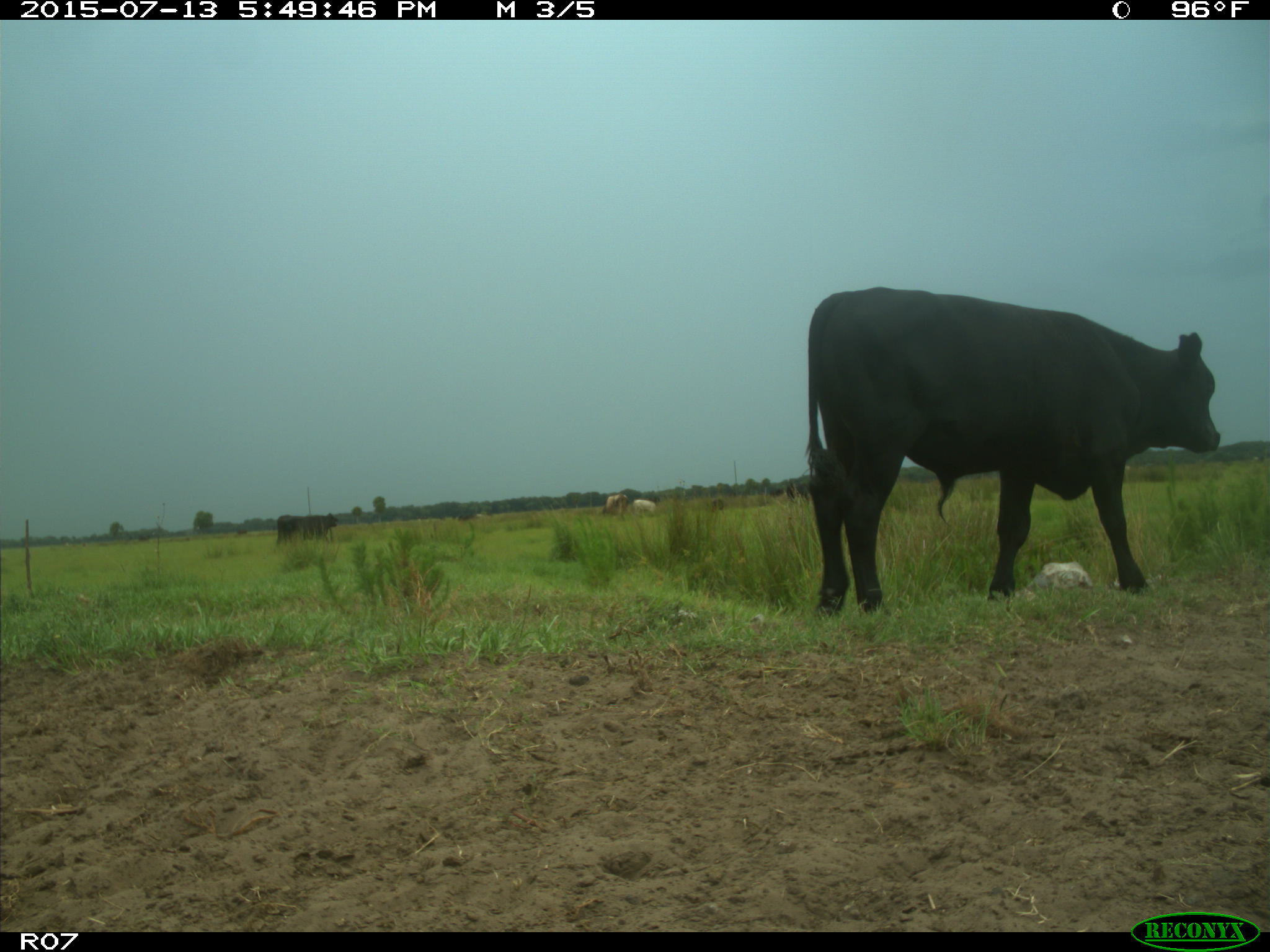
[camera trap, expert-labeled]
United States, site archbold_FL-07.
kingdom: Animalia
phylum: Chordata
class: Mammalia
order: Artiodactyla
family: Bovidae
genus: Bos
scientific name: Bos taurus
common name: domestic cow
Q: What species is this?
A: Bos taurus (domestic cow).